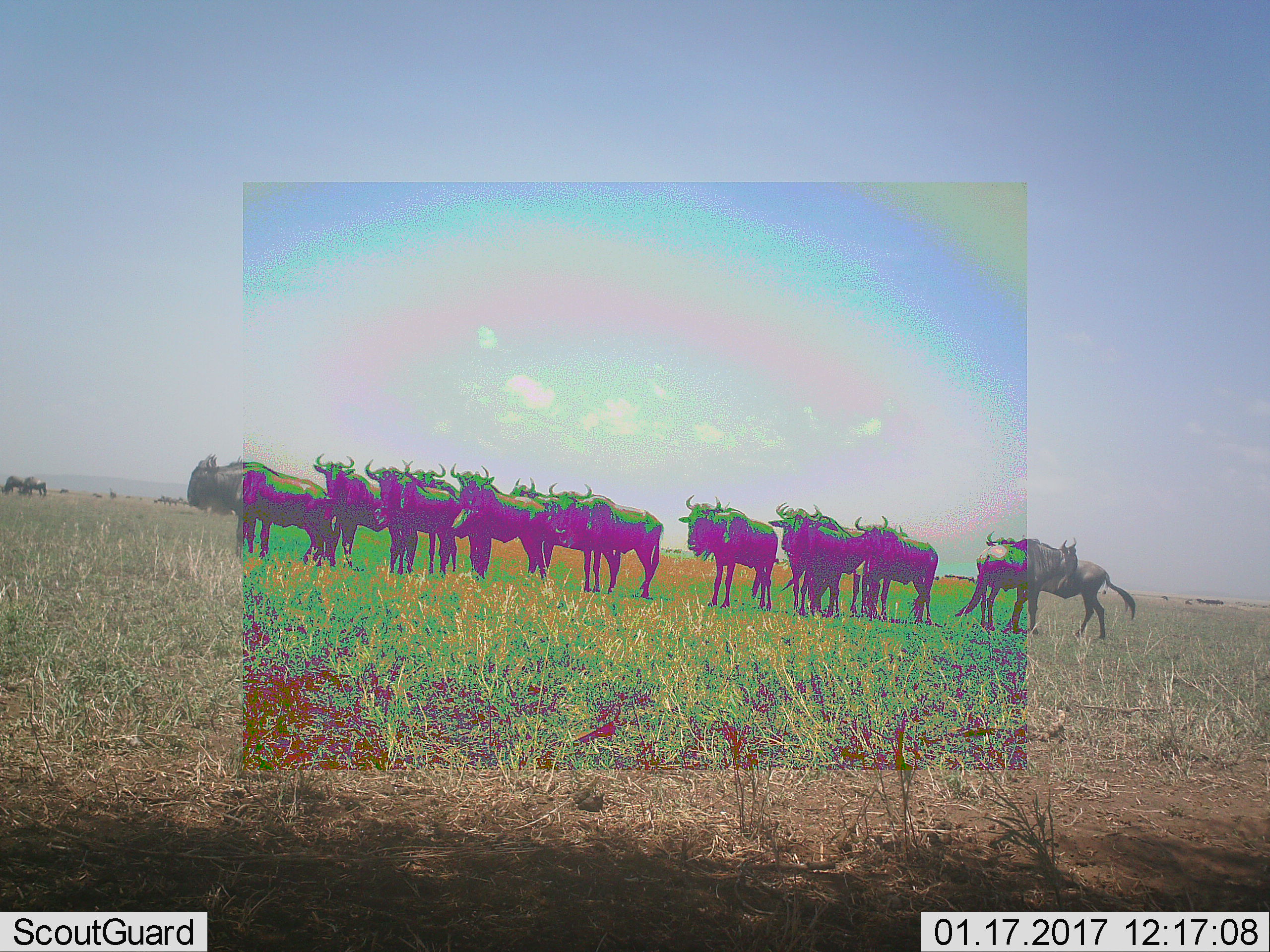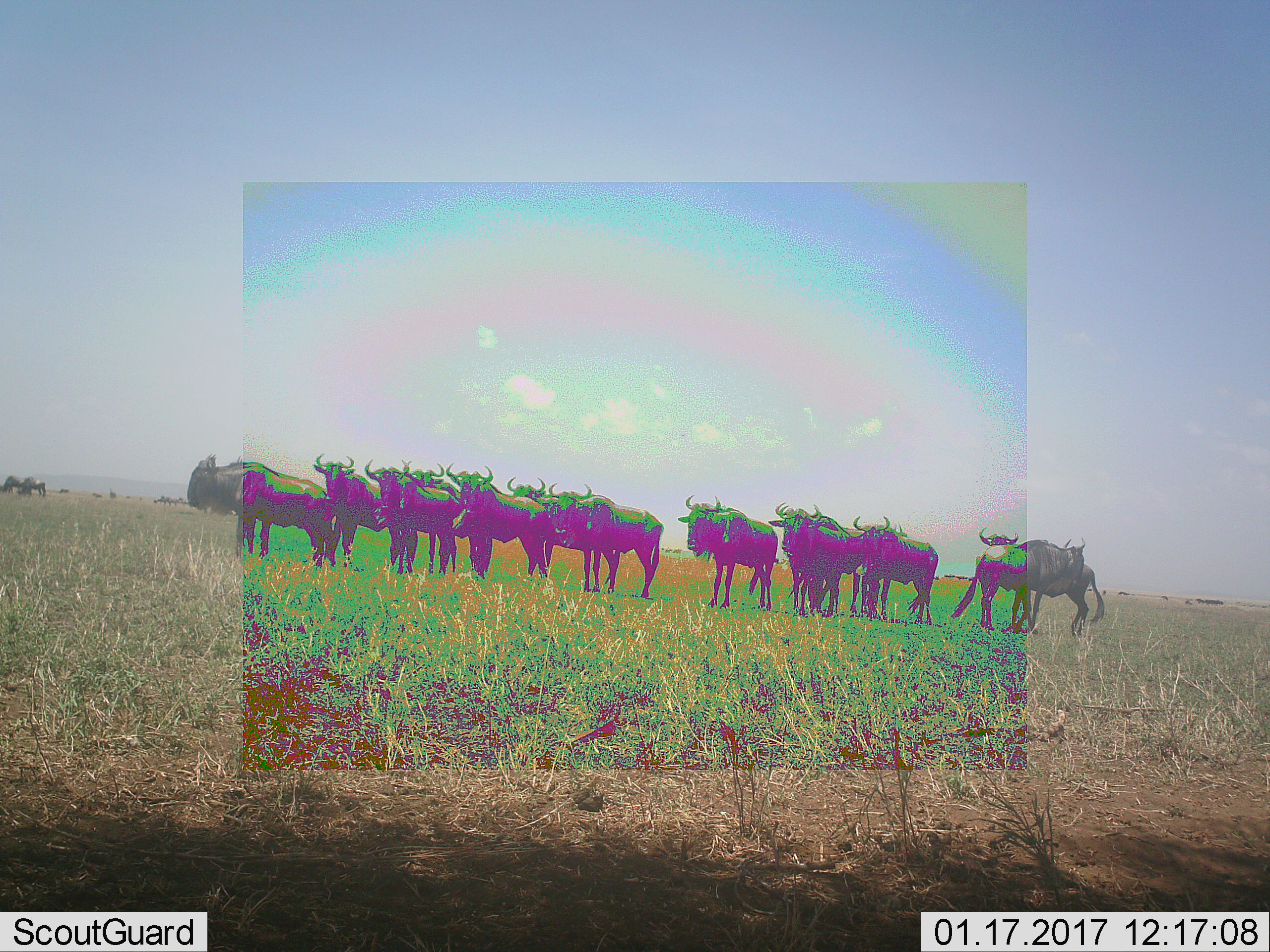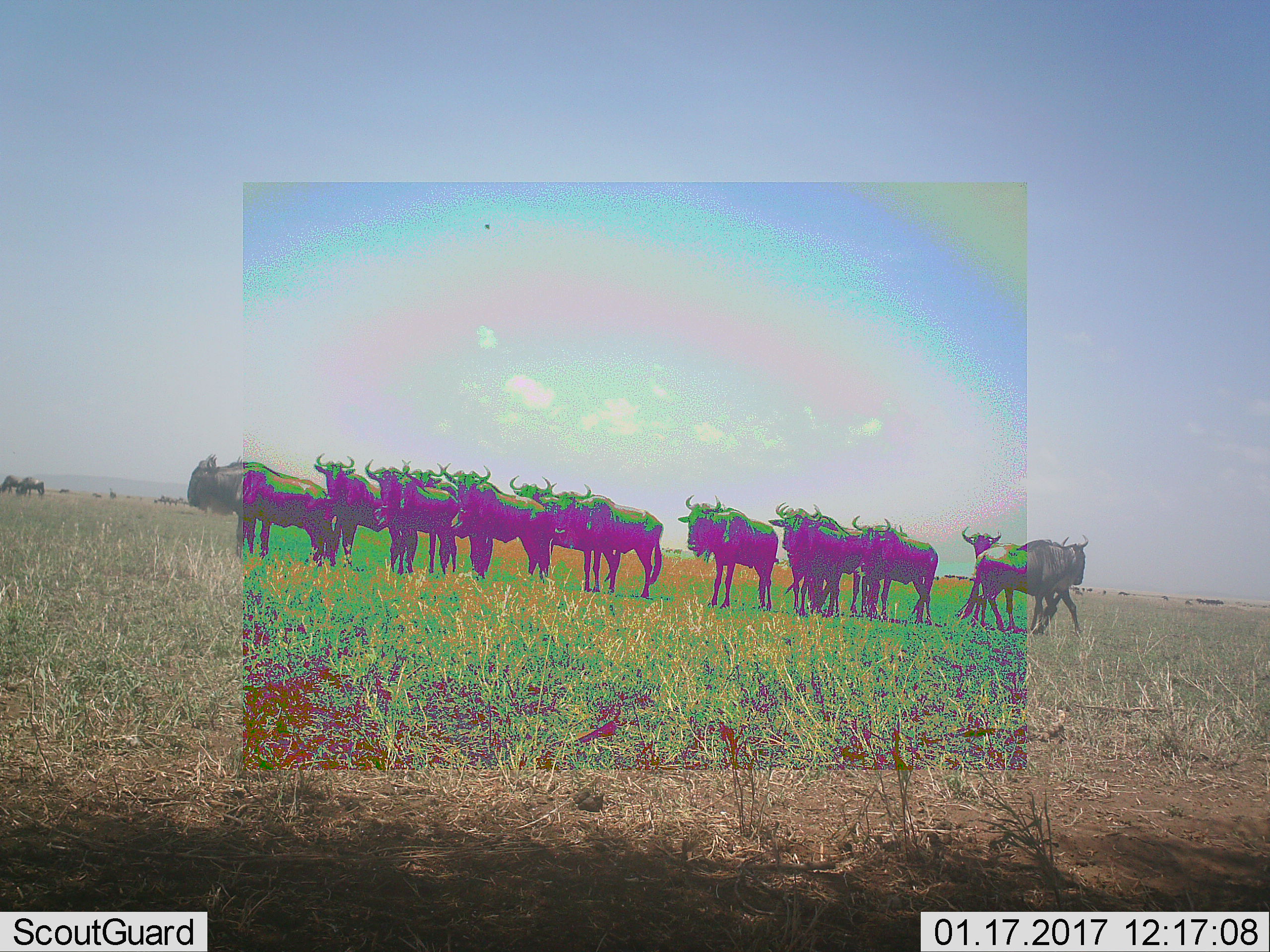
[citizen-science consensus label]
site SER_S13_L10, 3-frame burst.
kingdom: Animalia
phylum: Chordata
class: Mammalia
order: Artiodactyla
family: Bovidae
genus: Connochaetes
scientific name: Connochaetes taurinus taurinus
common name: blue wildebeest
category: wildebeestblue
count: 11-50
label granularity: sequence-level